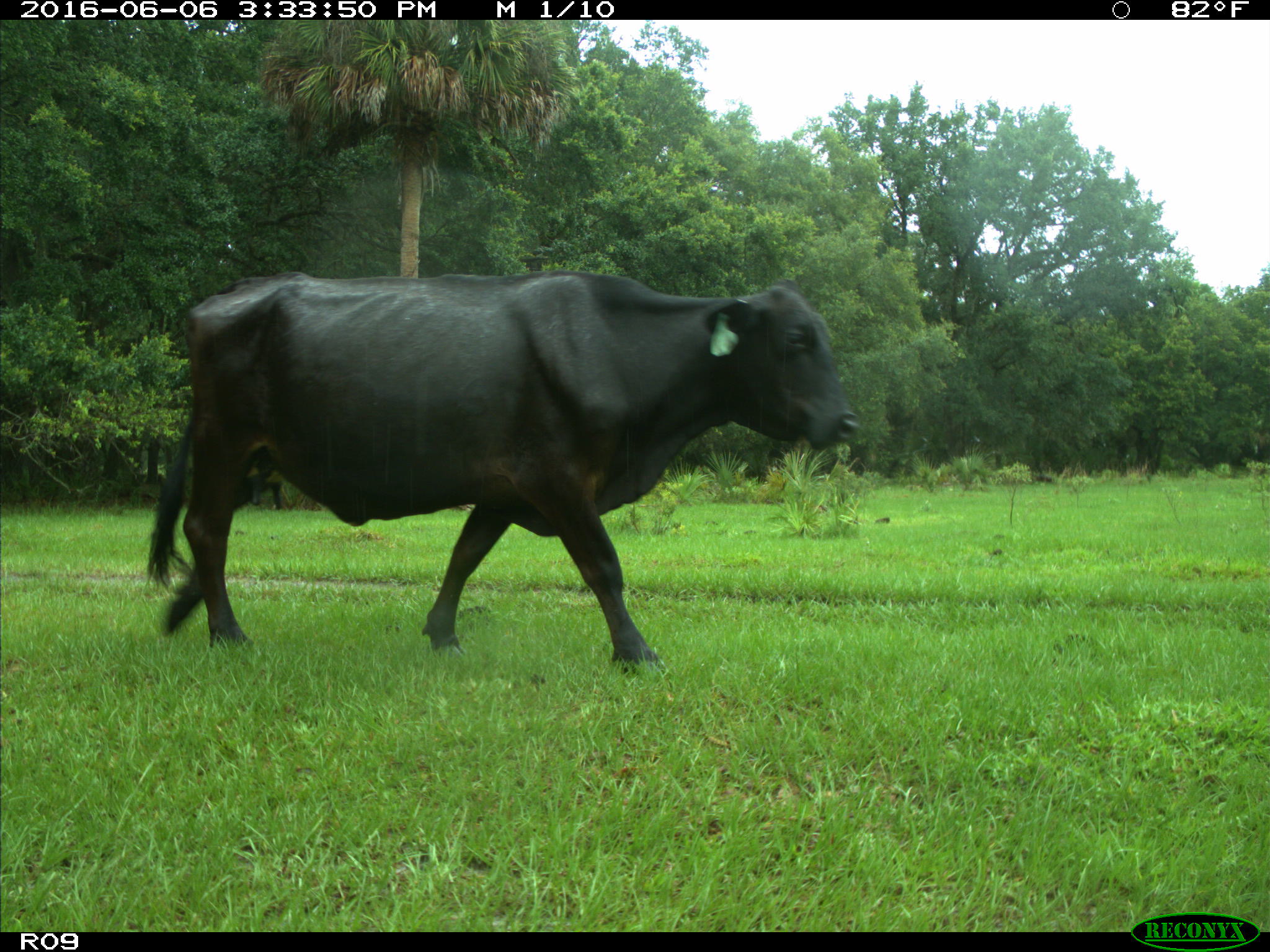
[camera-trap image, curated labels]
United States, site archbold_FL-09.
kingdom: Animalia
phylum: Chordata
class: Mammalia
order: Artiodactyla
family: Bovidae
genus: Bos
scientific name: Bos taurus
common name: domestic cow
Bos taurus (domestic cow).